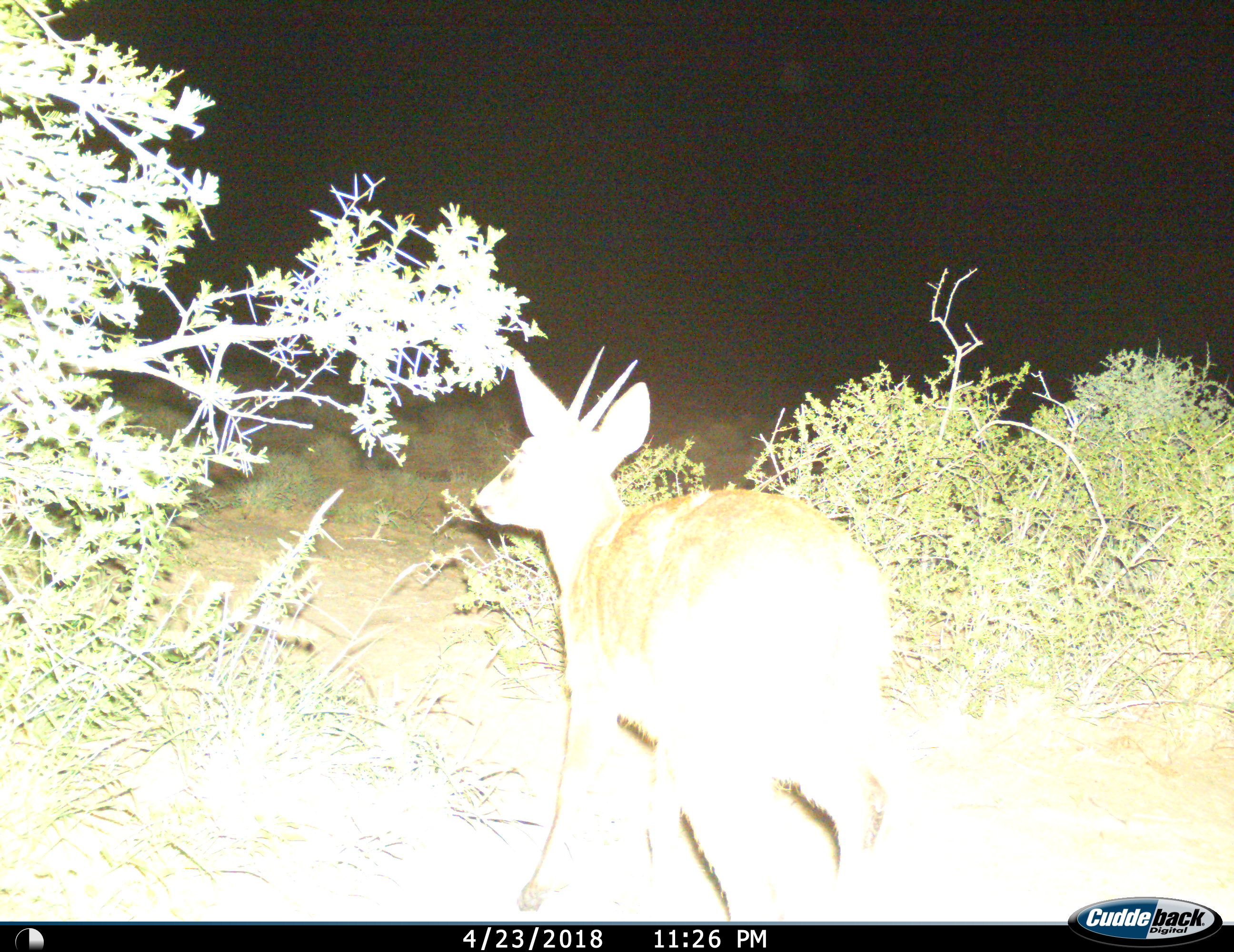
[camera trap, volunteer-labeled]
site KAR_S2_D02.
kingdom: Animalia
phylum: Chordata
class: Mammalia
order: Artiodactyla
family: Bovidae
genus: Sylvicapra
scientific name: Sylvicapra grimmia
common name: common duiker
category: duikercommongrey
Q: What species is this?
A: Duikercommongrey (common duiker) (Sylvicapra grimmia).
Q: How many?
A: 1.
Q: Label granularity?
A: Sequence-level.